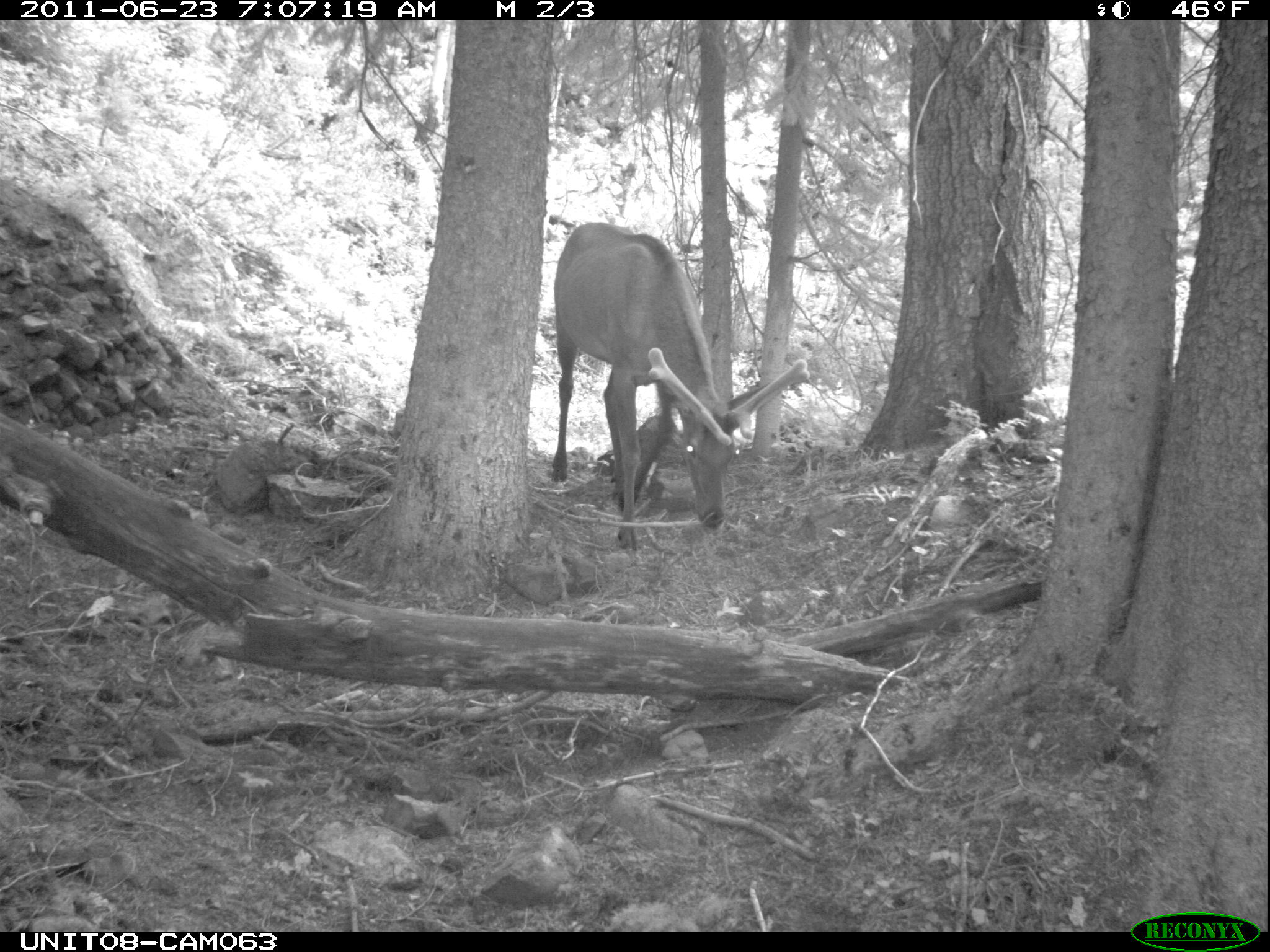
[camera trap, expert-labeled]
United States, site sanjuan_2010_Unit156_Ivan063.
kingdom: Animalia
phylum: Chordata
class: Mammalia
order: Artiodactyla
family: Cervidae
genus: Cervus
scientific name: Cervus elaphus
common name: red deer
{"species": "Cervus elaphus (red deer)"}